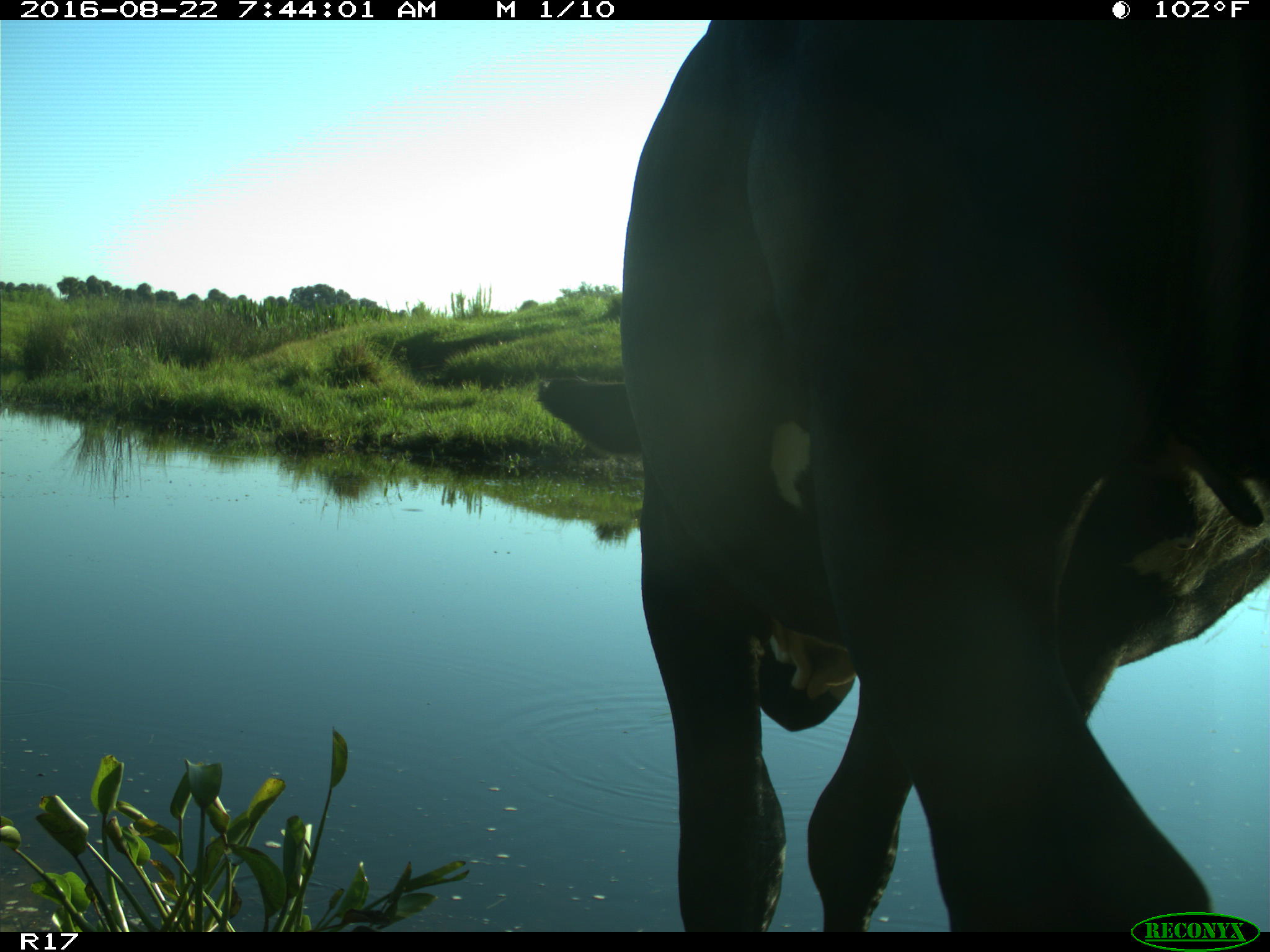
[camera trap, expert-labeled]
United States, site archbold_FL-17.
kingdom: Animalia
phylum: Chordata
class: Mammalia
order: Artiodactyla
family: Bovidae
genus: Bos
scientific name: Bos taurus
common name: domestic cow